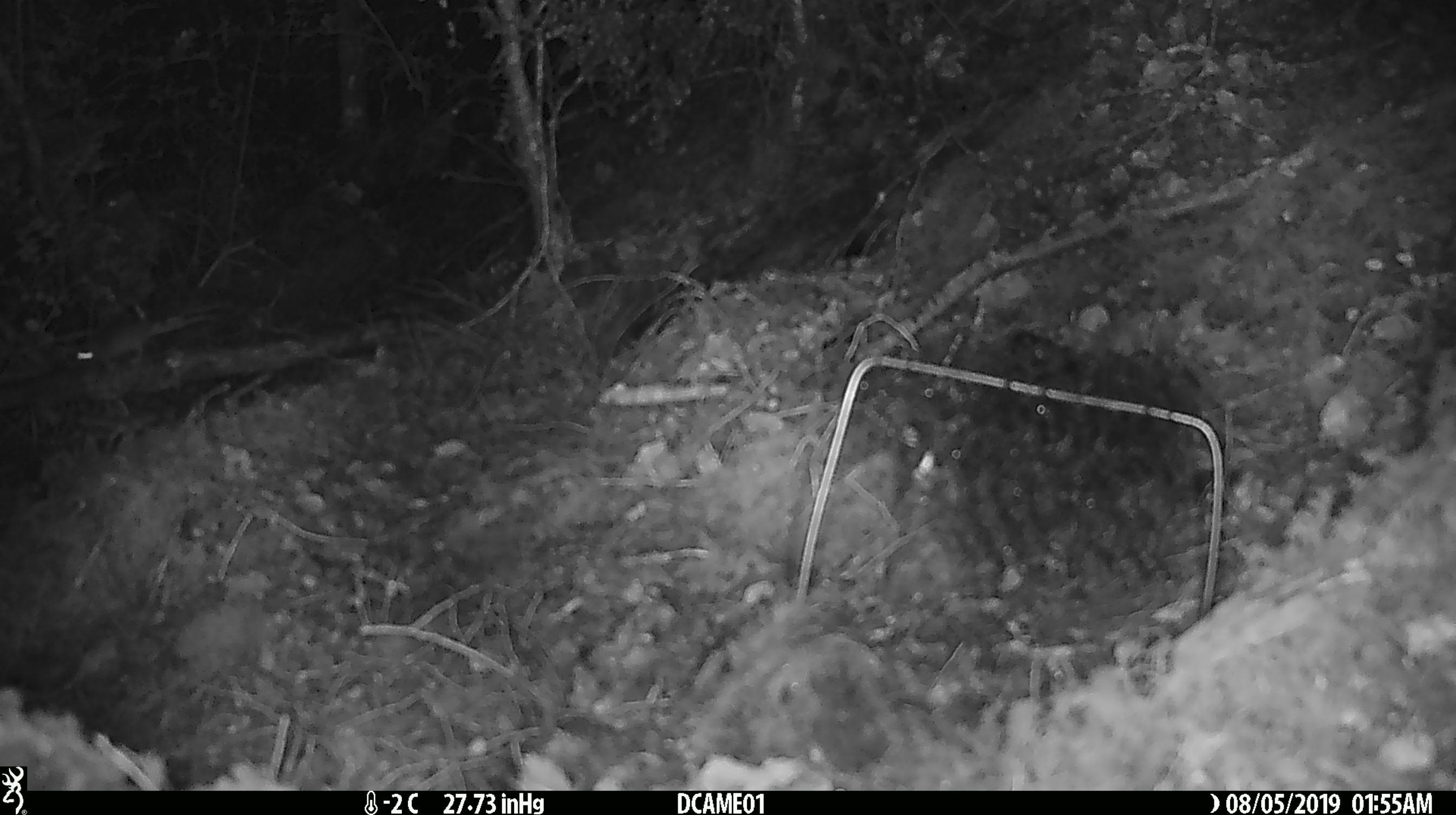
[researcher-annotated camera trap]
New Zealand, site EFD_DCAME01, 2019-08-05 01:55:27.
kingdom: Animalia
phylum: Chordata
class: Mammalia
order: Rodentia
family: Muridae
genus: Mus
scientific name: Mus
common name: mouse